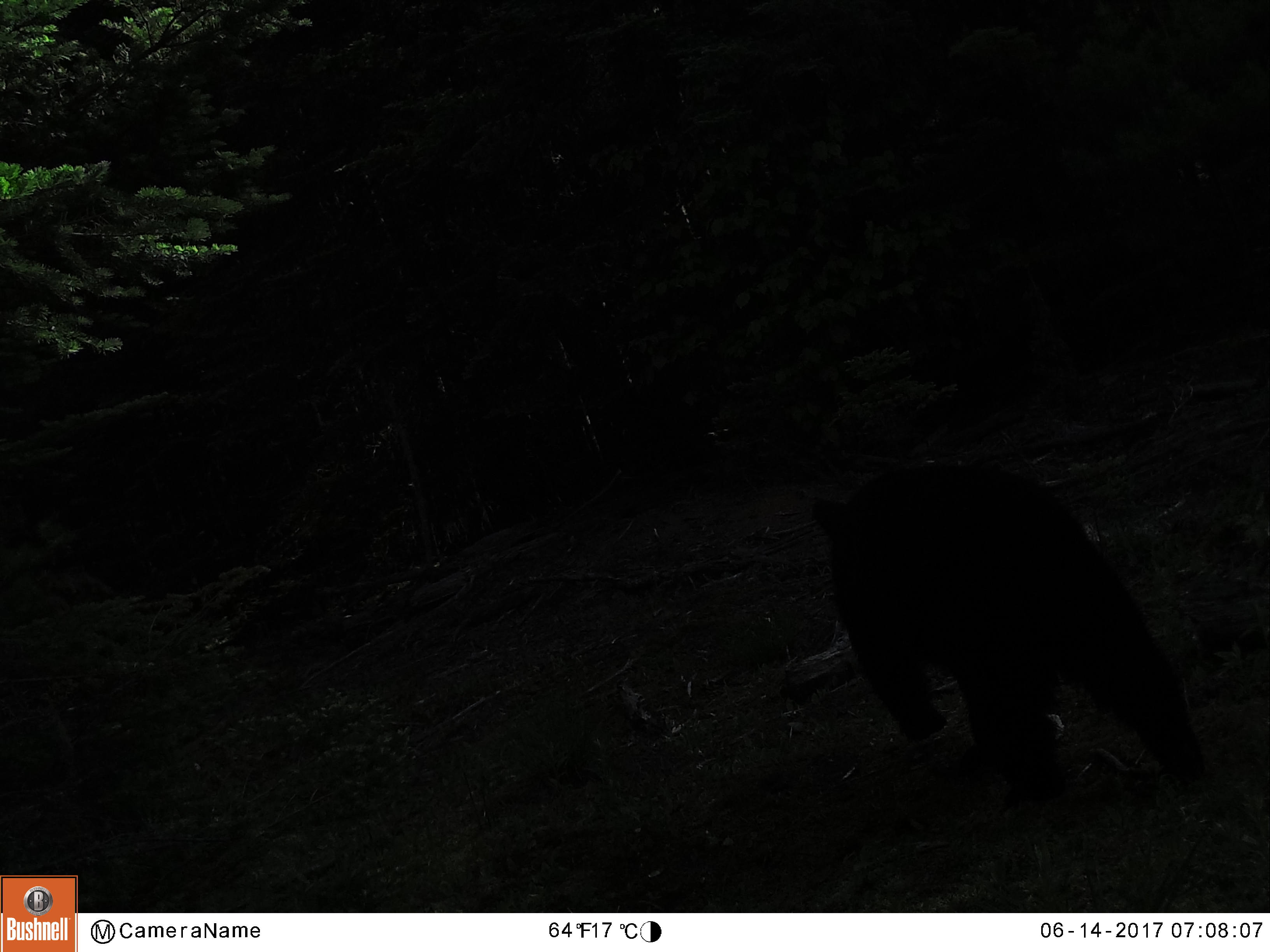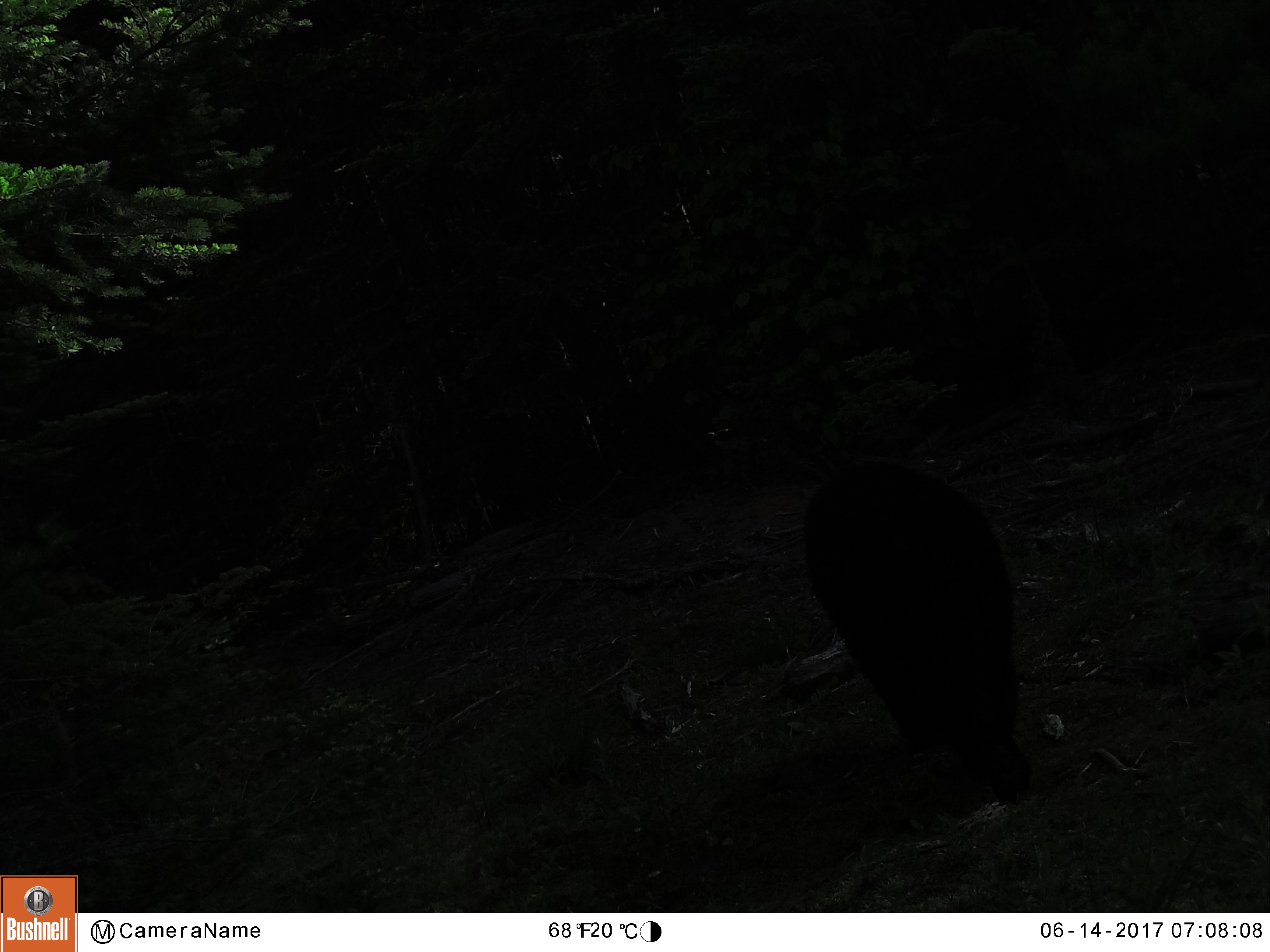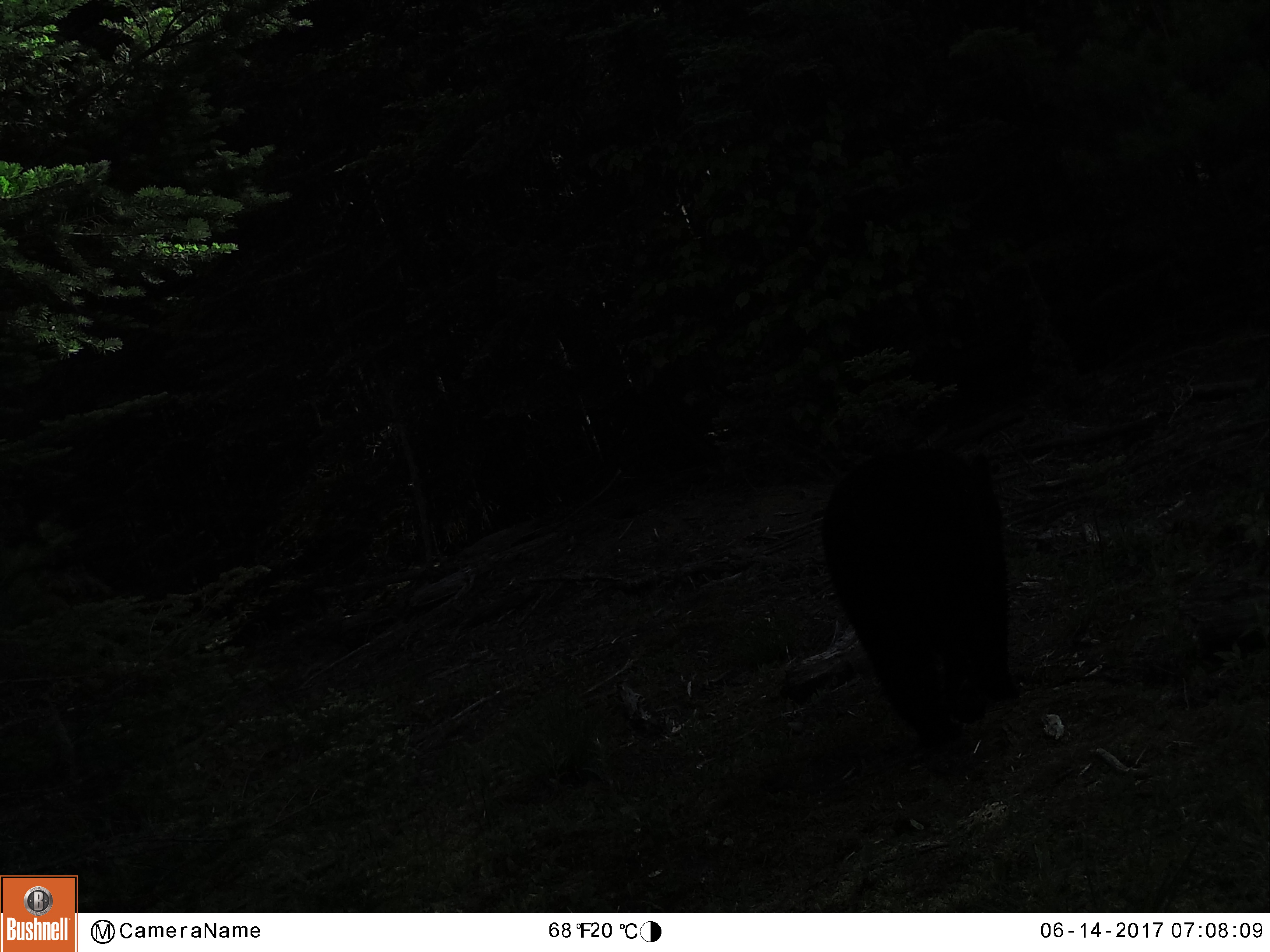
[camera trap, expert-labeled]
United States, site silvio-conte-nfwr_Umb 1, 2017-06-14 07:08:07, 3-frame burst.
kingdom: Animalia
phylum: Chordata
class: Mammalia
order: Carnivora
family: Ursidae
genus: Ursus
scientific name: Ursus americanus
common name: black bear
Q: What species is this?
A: Black bear (Ursus americanus).